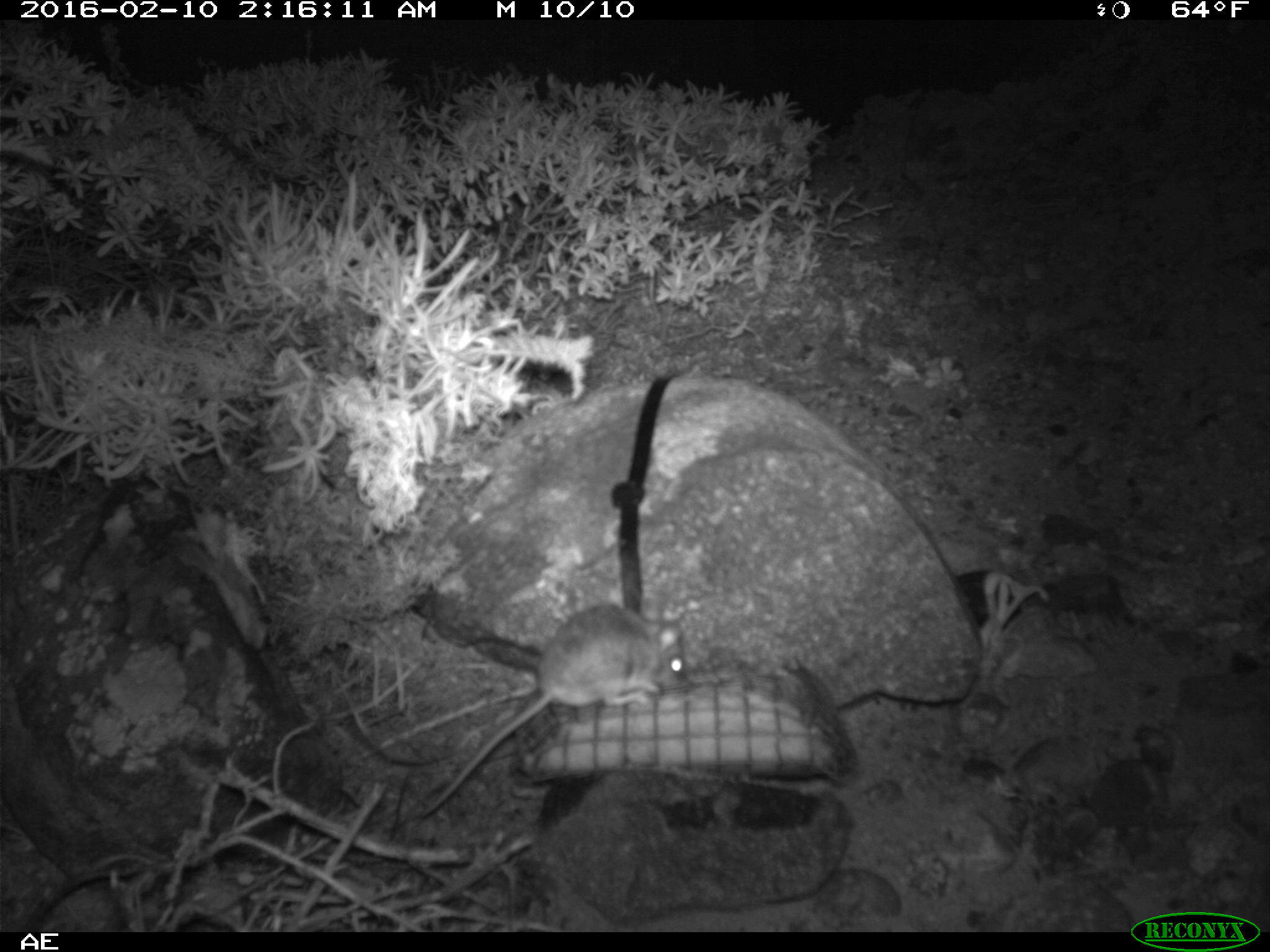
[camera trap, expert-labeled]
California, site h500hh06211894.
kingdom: Animalia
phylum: Chordata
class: Mammalia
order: Rodentia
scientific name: Rodentia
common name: rodent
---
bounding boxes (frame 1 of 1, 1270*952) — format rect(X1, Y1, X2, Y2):
rodent: rect(414, 602, 693, 817)